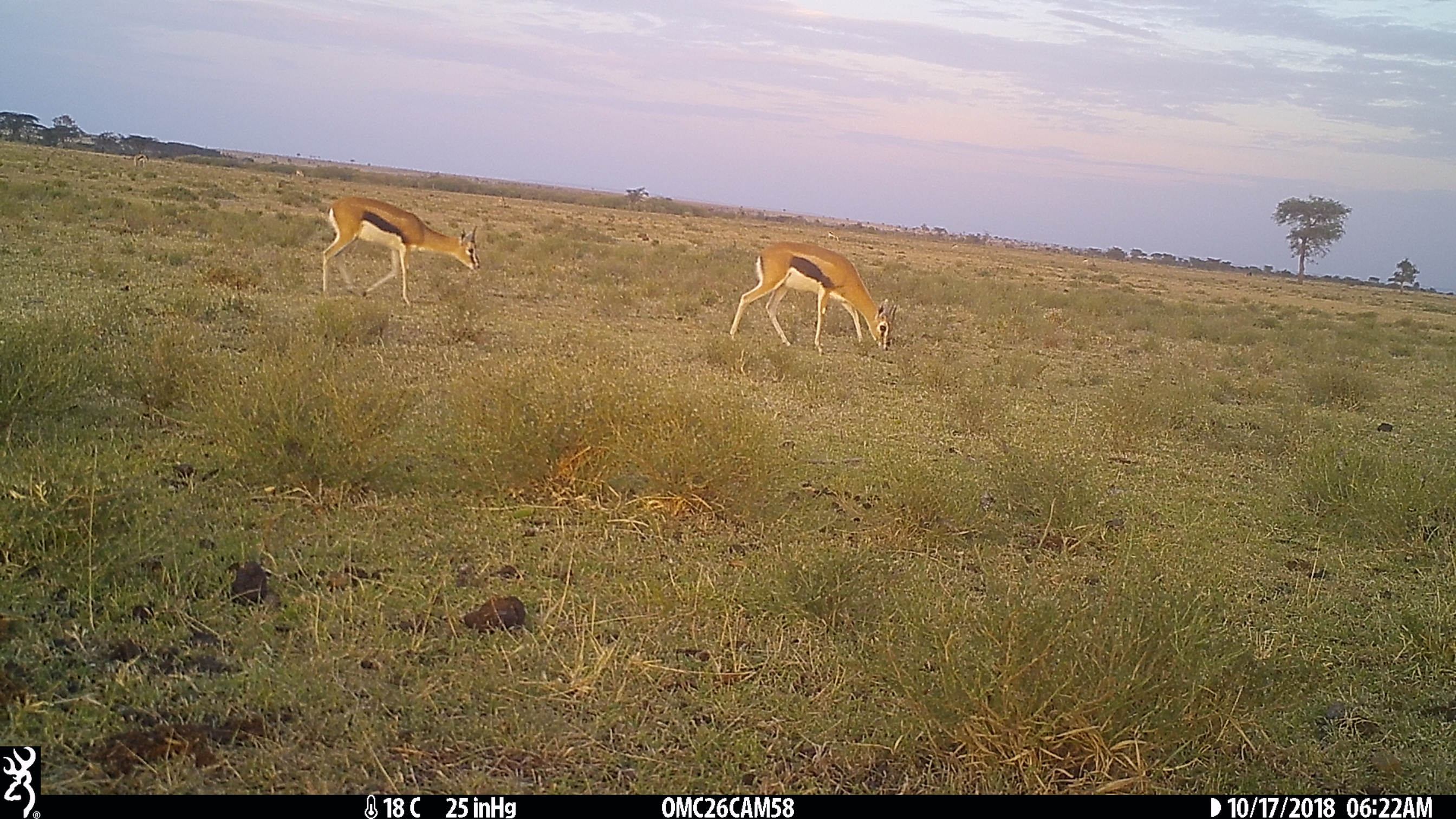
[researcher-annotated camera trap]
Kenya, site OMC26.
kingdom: Animalia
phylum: Chordata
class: Mammalia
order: Artiodactyla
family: Bovidae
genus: Eudorcas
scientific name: Eudorcas thomsonii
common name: thomon's gazelle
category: gazelle thomsons